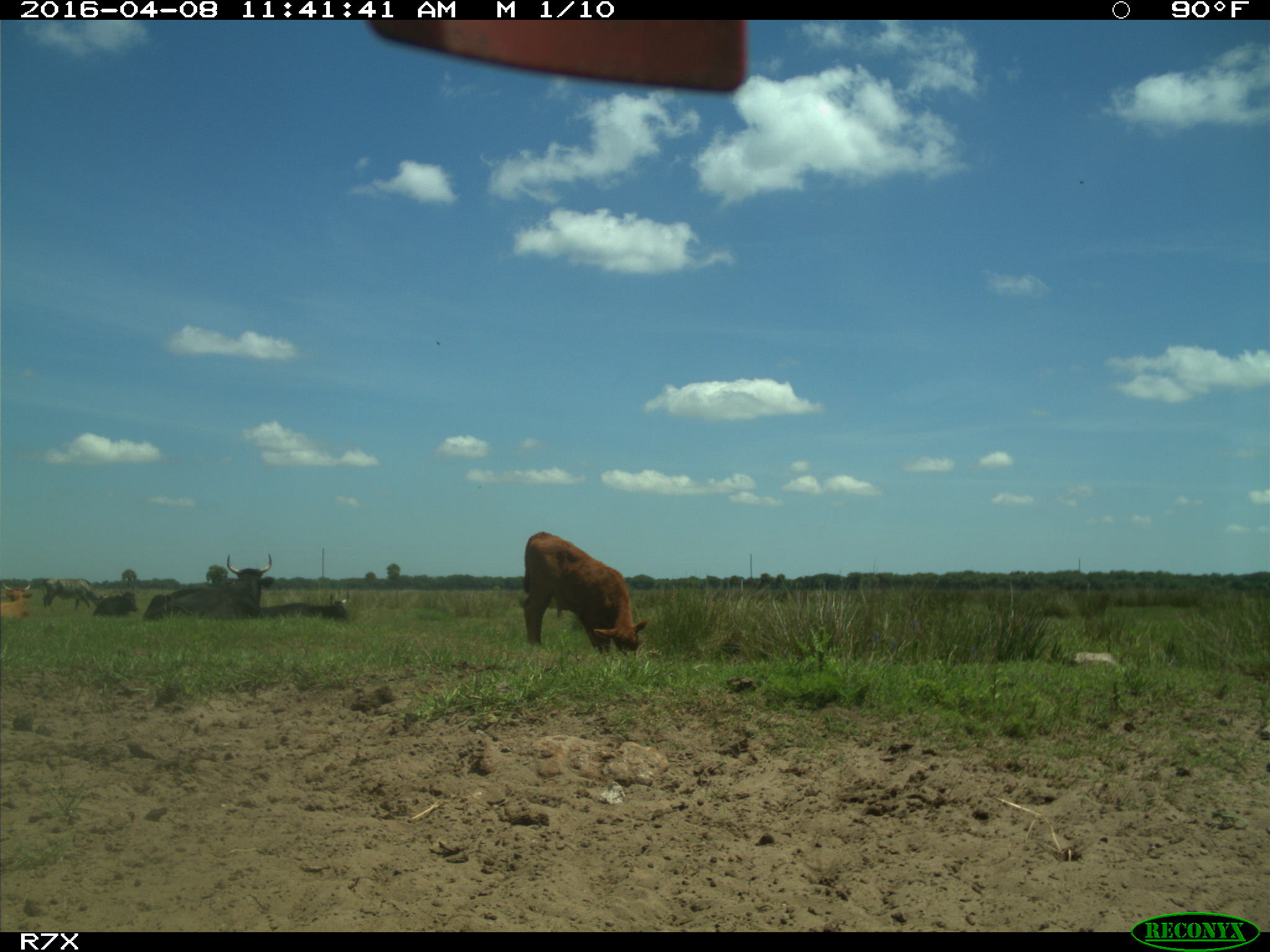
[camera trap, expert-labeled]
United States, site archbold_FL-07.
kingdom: Animalia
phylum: Chordata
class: Mammalia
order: Artiodactyla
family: Bovidae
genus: Bos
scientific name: Bos taurus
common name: domestic cow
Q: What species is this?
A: Bos taurus (domestic cow).